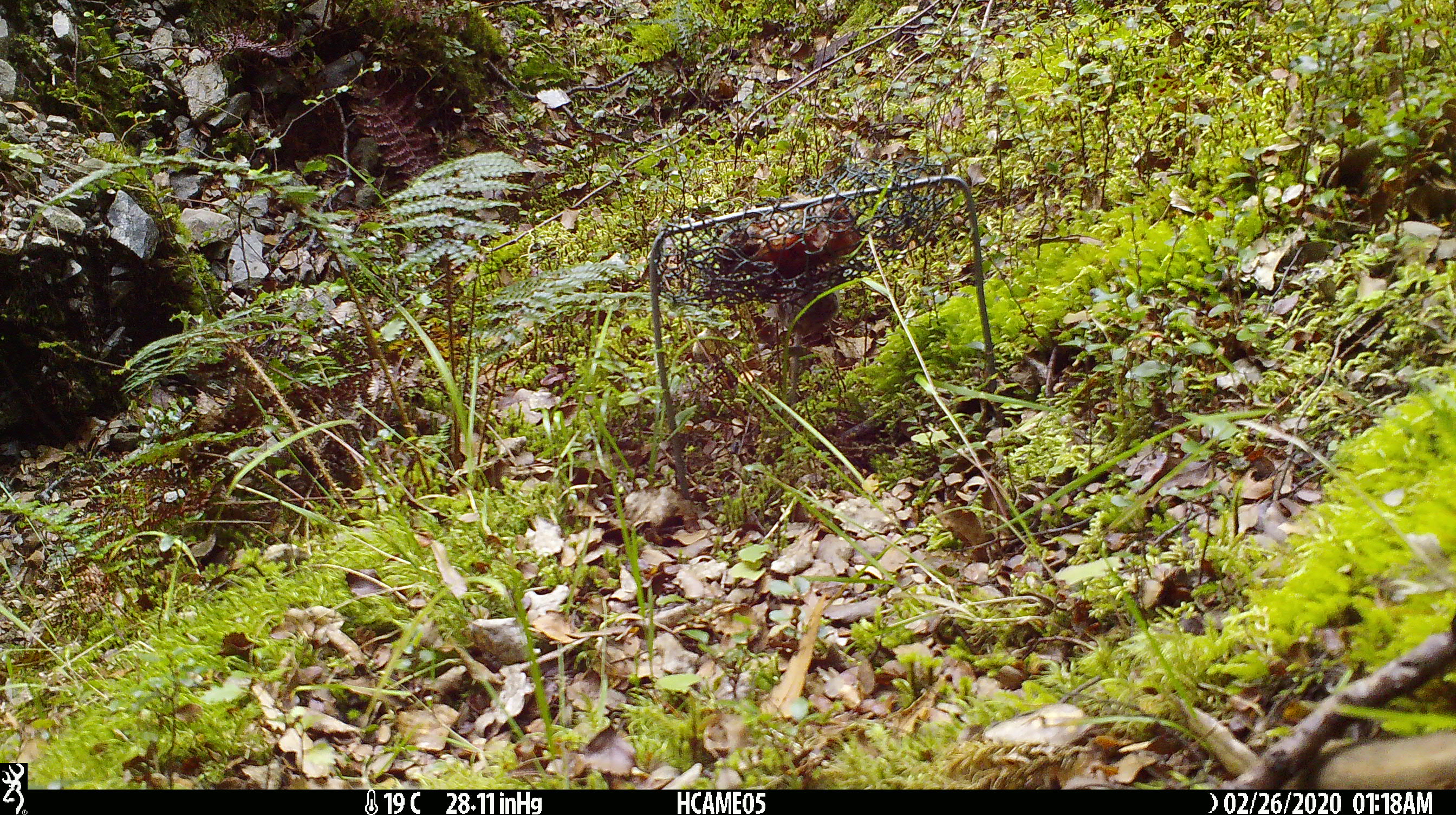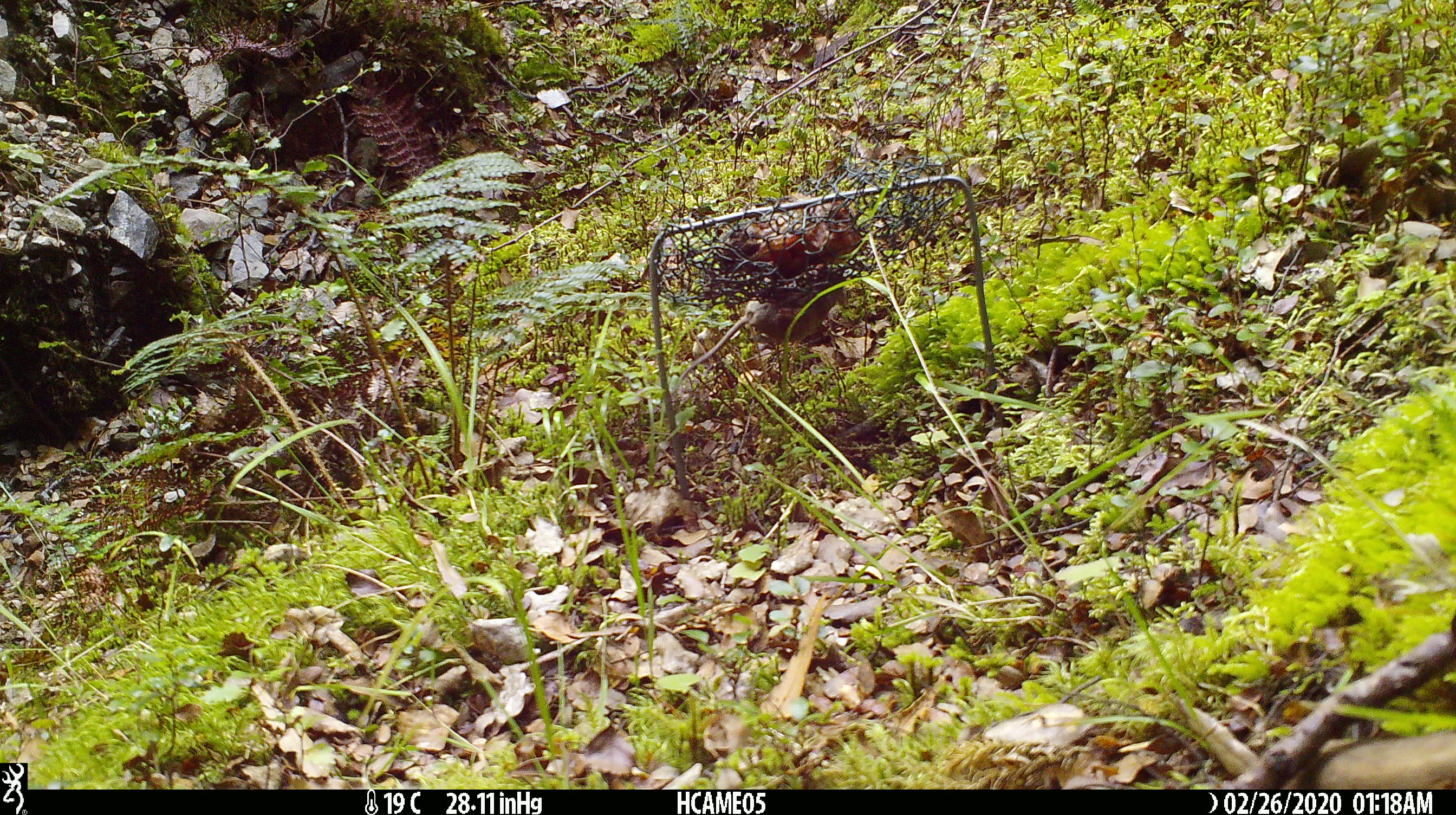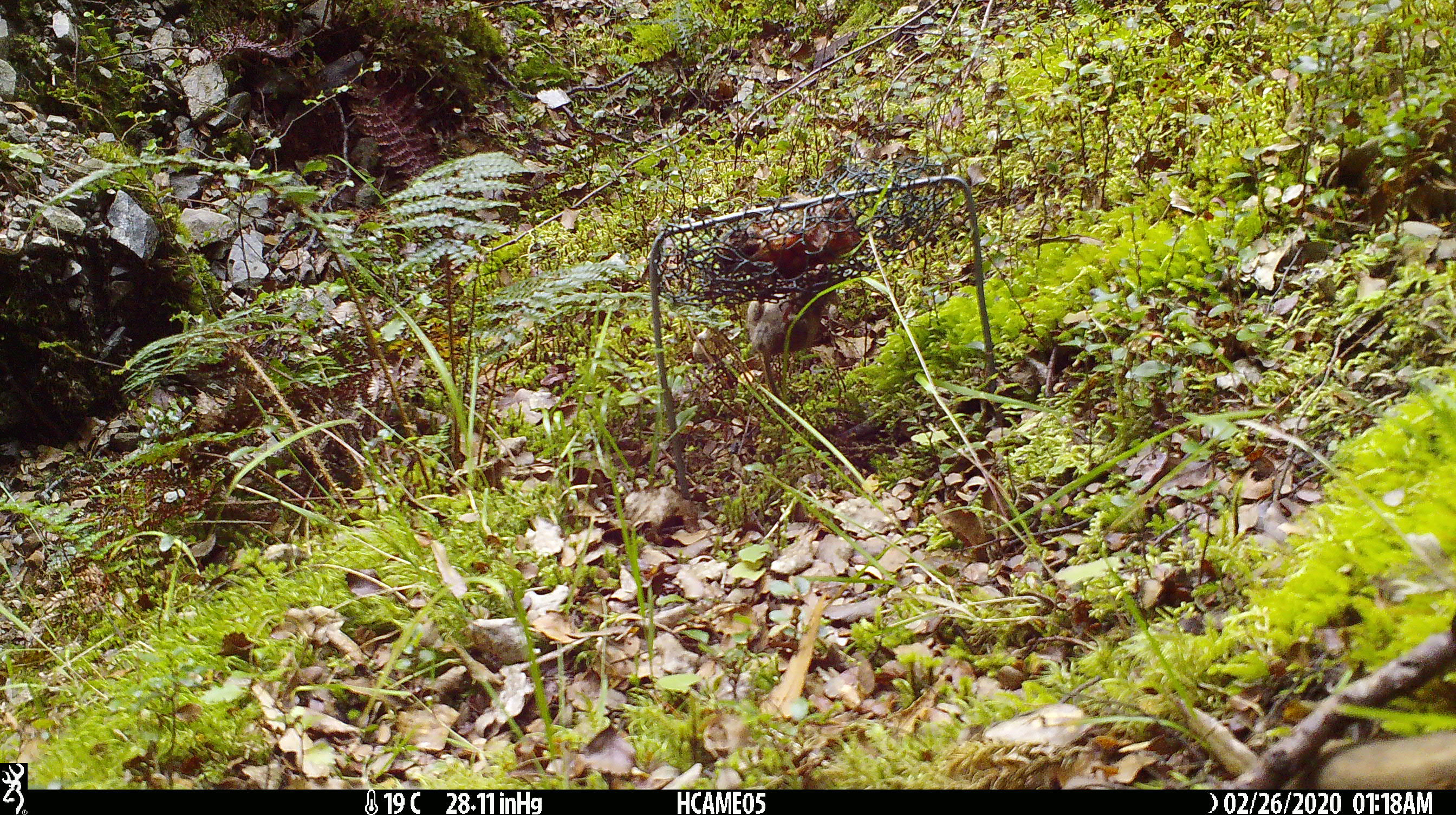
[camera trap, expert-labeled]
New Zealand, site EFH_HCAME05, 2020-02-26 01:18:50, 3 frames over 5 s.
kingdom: Animalia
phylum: Chordata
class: Mammalia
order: Rodentia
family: Muridae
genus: Mus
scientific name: Mus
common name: mouse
Mouse (Mus).